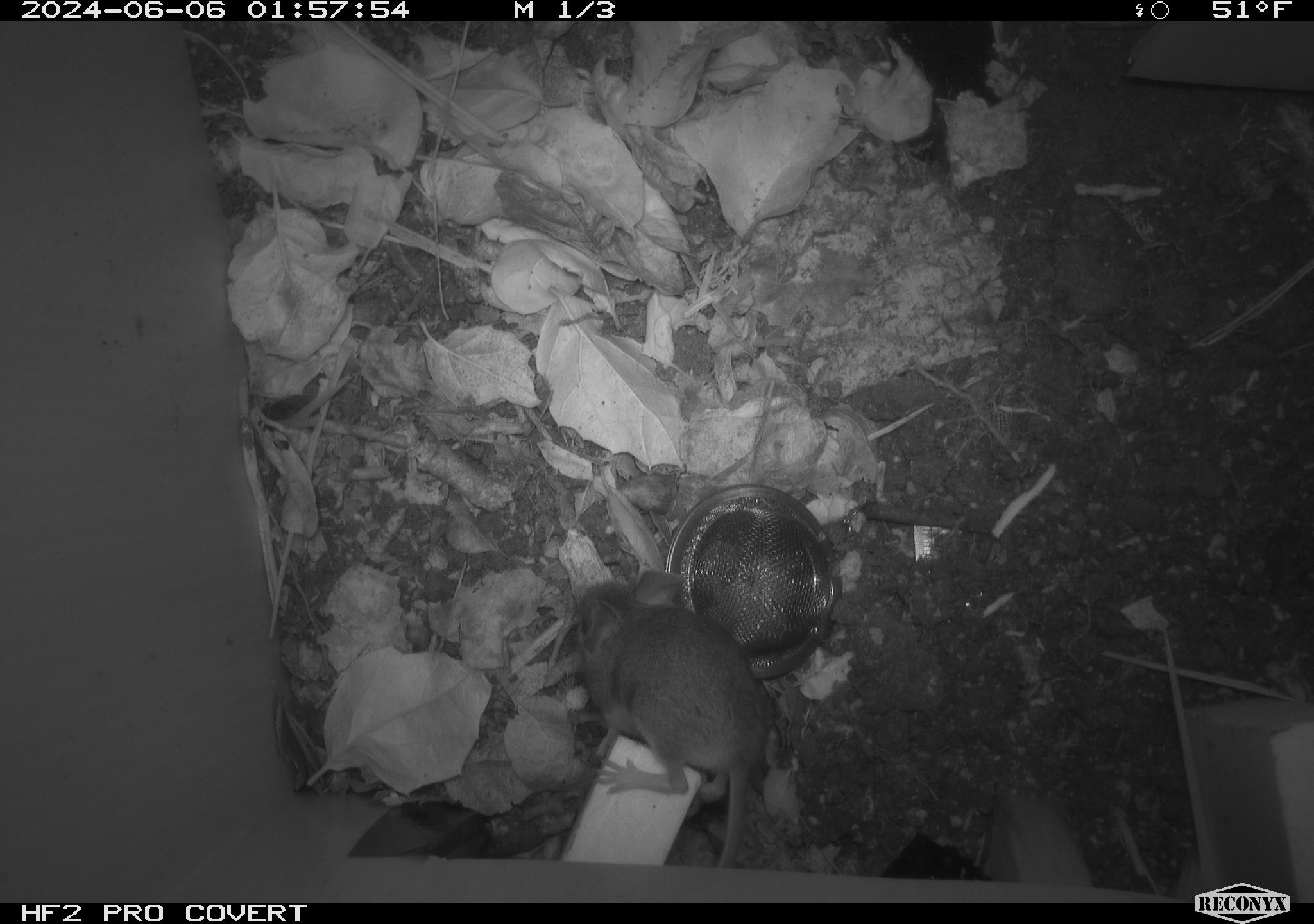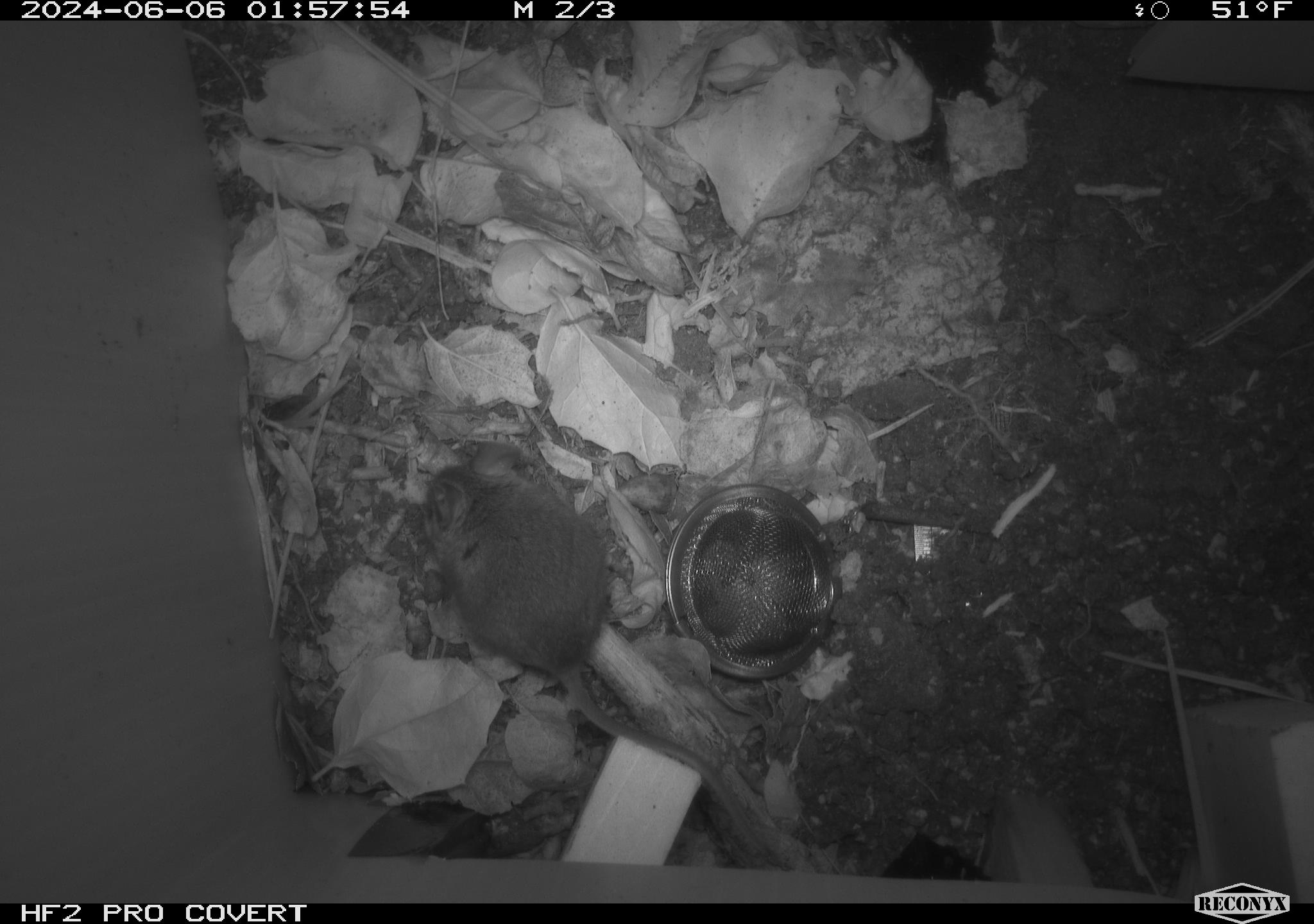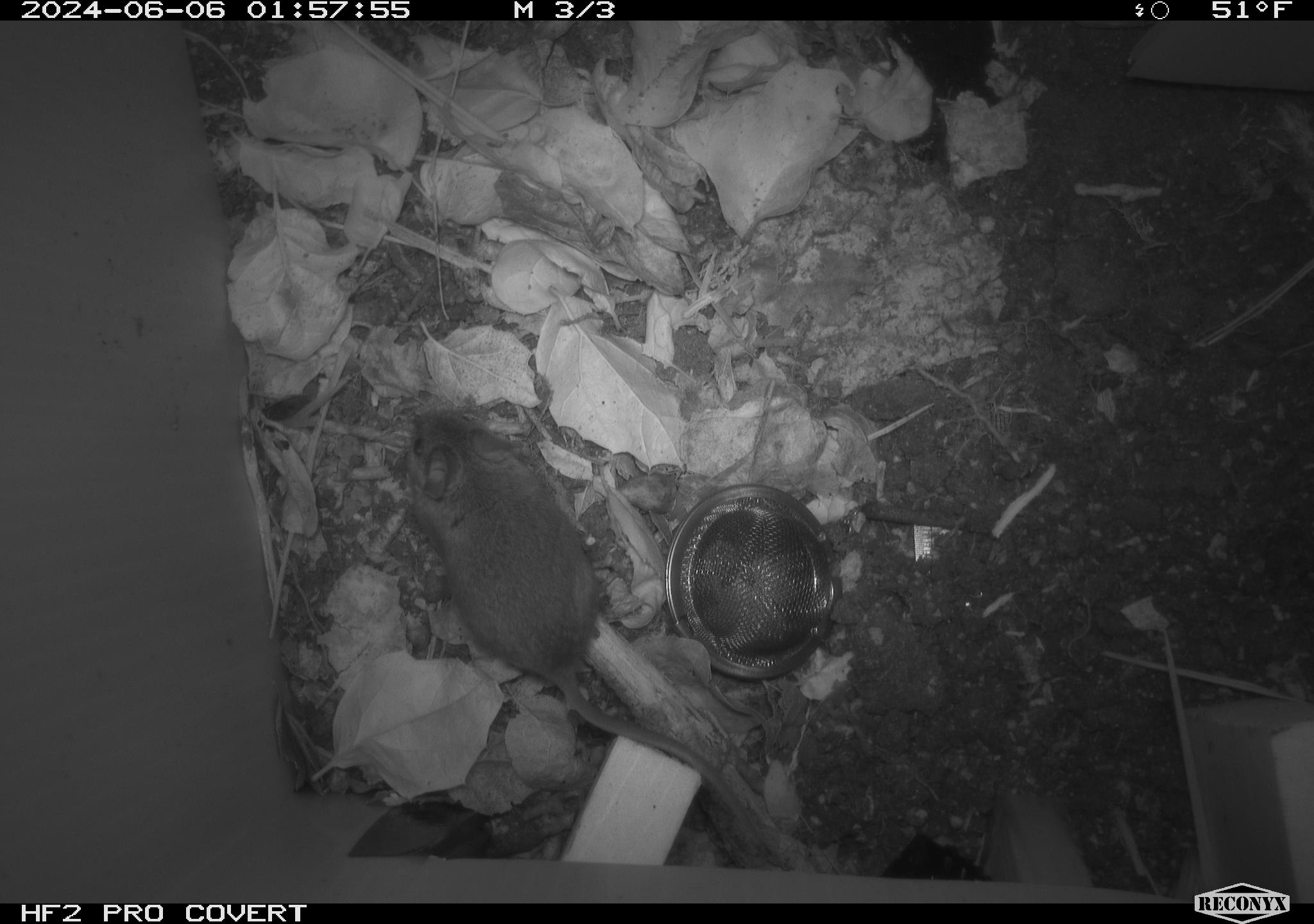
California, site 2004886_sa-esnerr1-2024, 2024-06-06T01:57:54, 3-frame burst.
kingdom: Animalia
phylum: Chordata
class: Mammalia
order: Rodentia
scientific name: Rodentia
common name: rodent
Rodent (Rodentia).